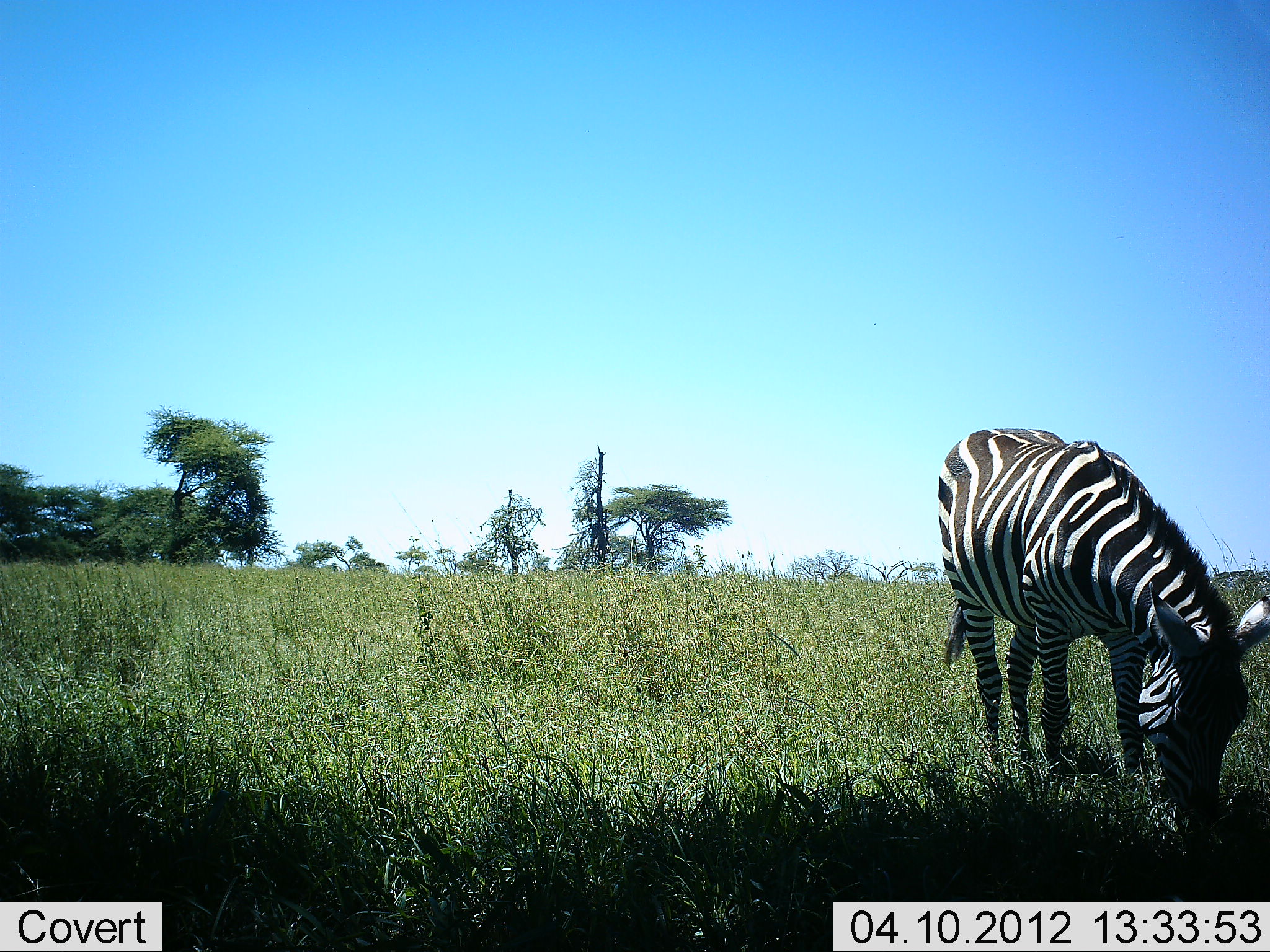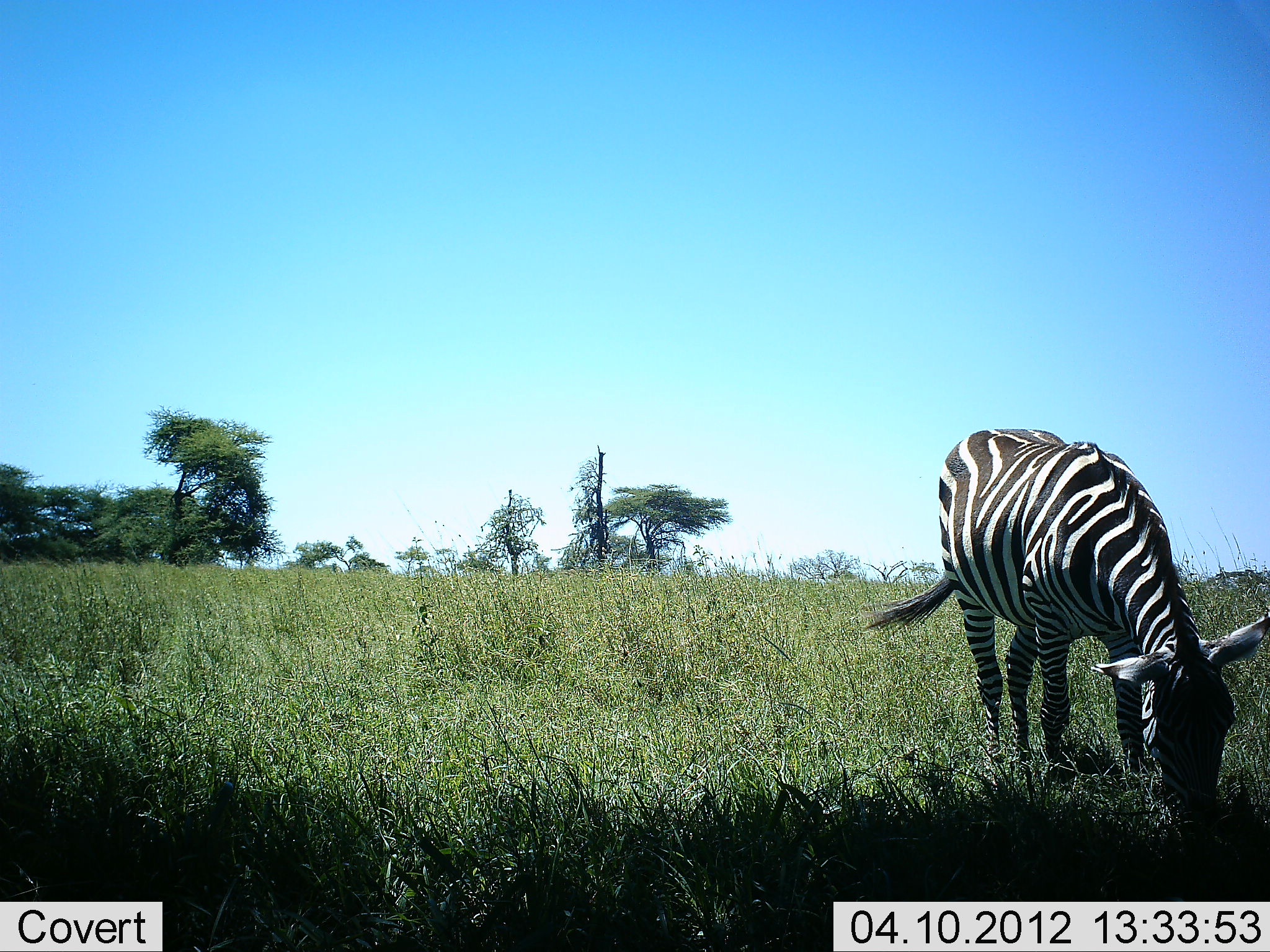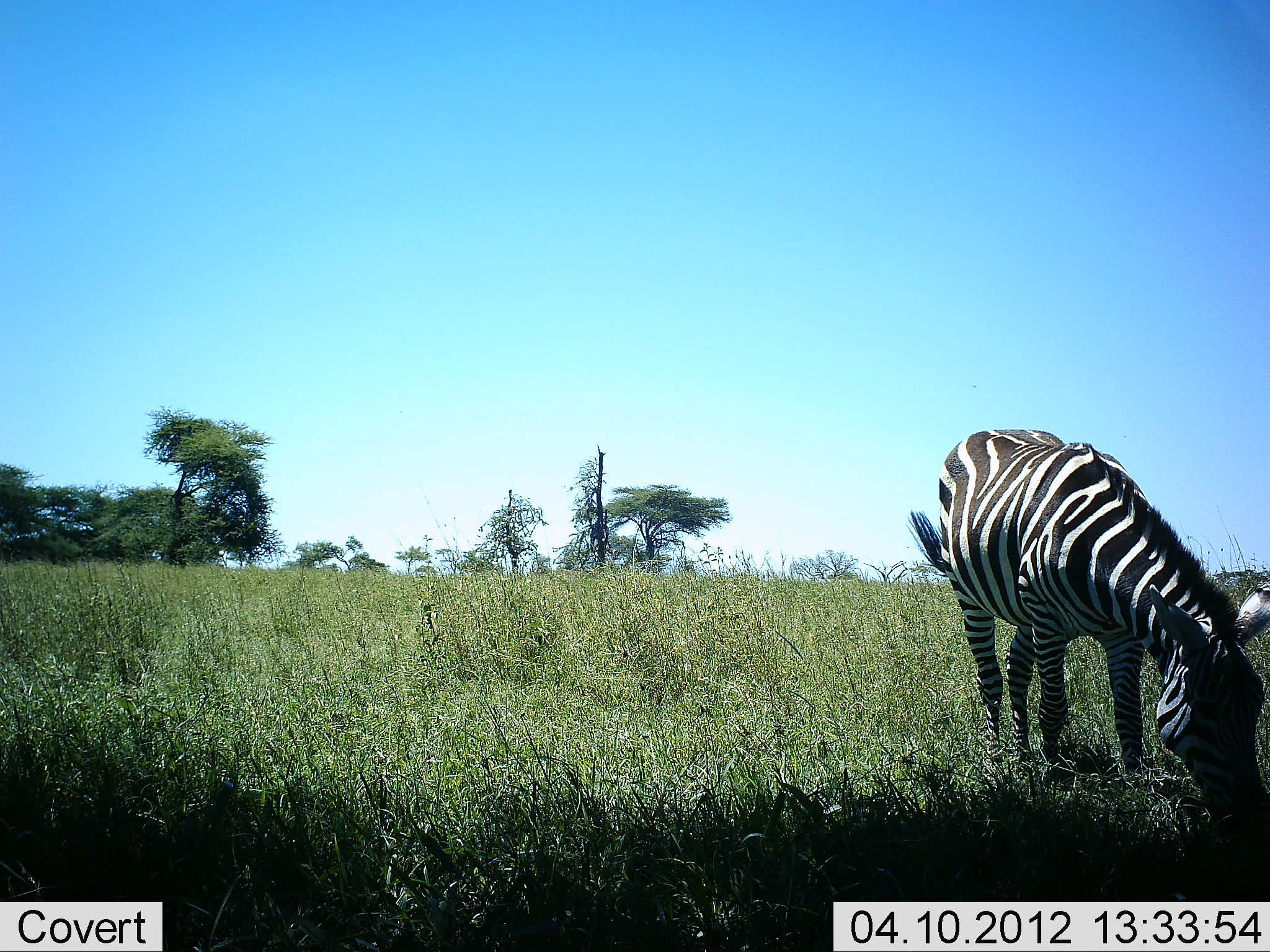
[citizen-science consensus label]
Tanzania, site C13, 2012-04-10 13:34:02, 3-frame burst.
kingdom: Animalia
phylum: Chordata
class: Mammalia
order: Perissodactyla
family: Equidae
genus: Equus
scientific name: Equus quagga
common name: plains zebra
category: zebra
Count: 1.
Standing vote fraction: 21%.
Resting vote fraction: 0%.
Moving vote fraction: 5%.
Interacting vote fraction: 0%.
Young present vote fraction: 0%.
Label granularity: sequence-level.